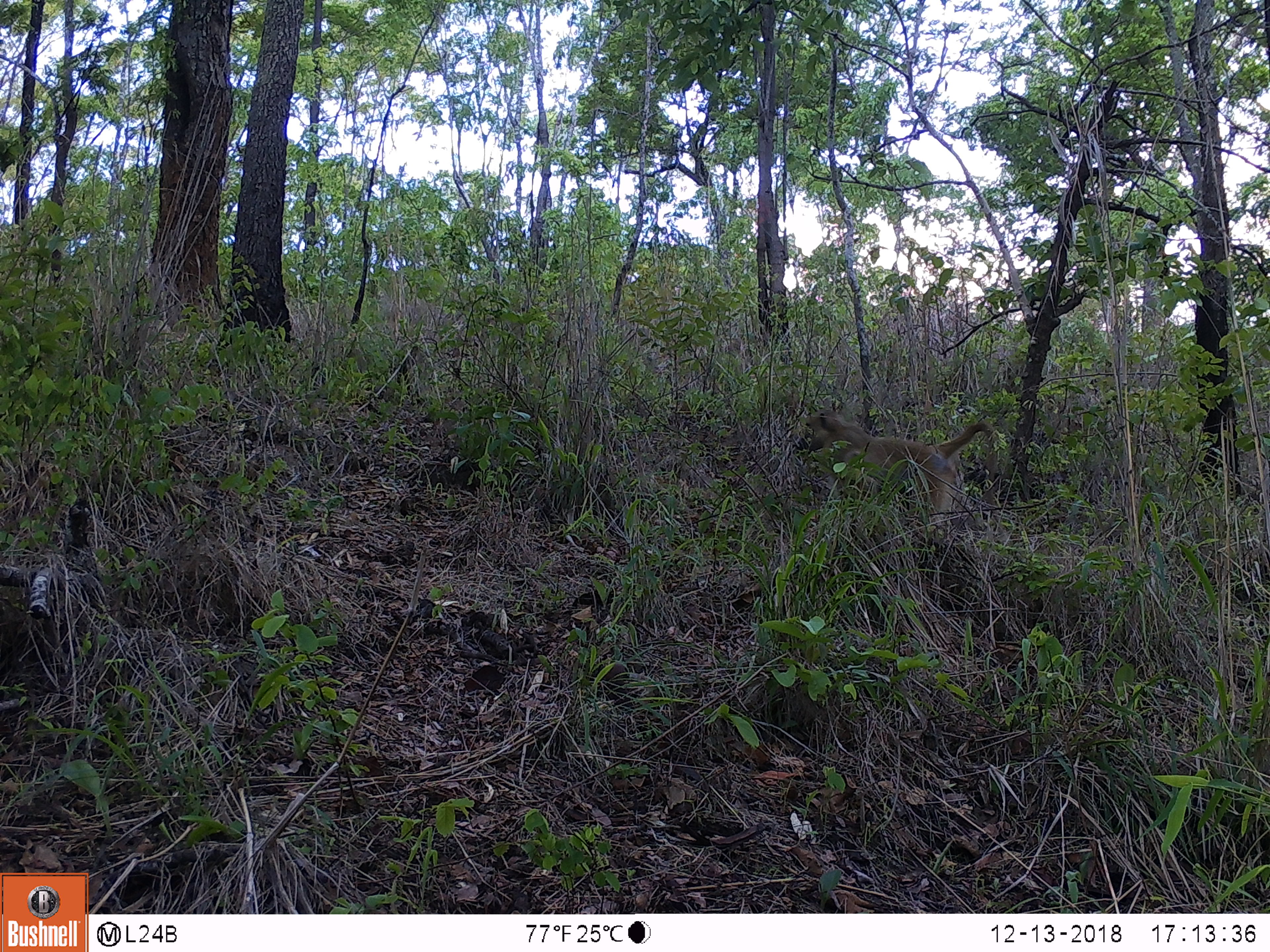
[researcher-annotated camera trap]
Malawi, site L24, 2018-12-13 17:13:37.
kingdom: Animalia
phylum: Chordata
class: Mammalia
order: Primates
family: Cercopithecidae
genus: Papio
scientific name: Papio cynocephalus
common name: yellow baboon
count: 1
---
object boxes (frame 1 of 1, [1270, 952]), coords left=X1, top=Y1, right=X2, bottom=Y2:
yellow baboon: left=781, top=397, right=1007, bottom=540